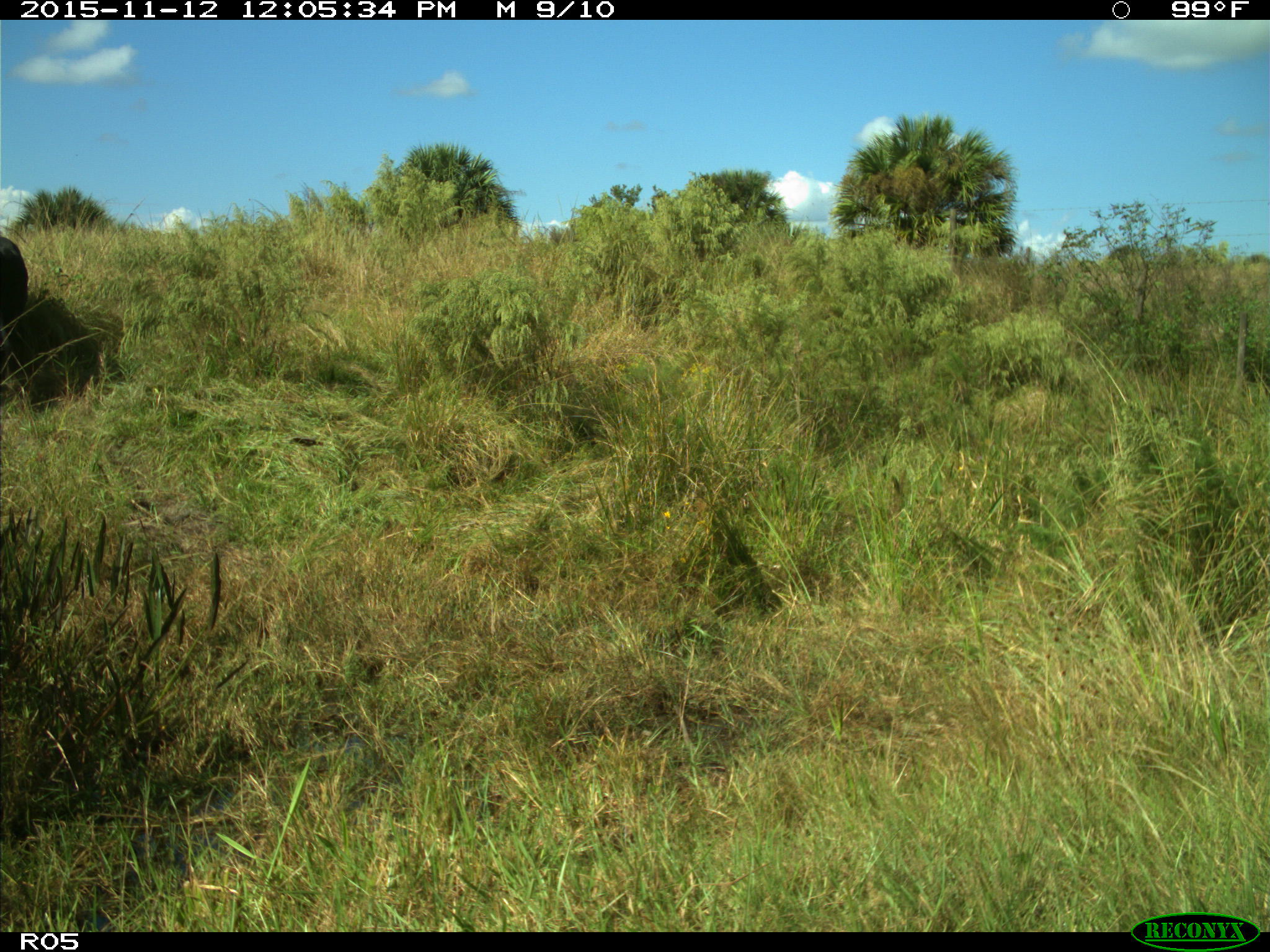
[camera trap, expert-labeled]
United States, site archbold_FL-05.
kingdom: Animalia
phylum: Chordata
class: Mammalia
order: Artiodactyla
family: Bovidae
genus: Bos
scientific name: Bos taurus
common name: domestic cow